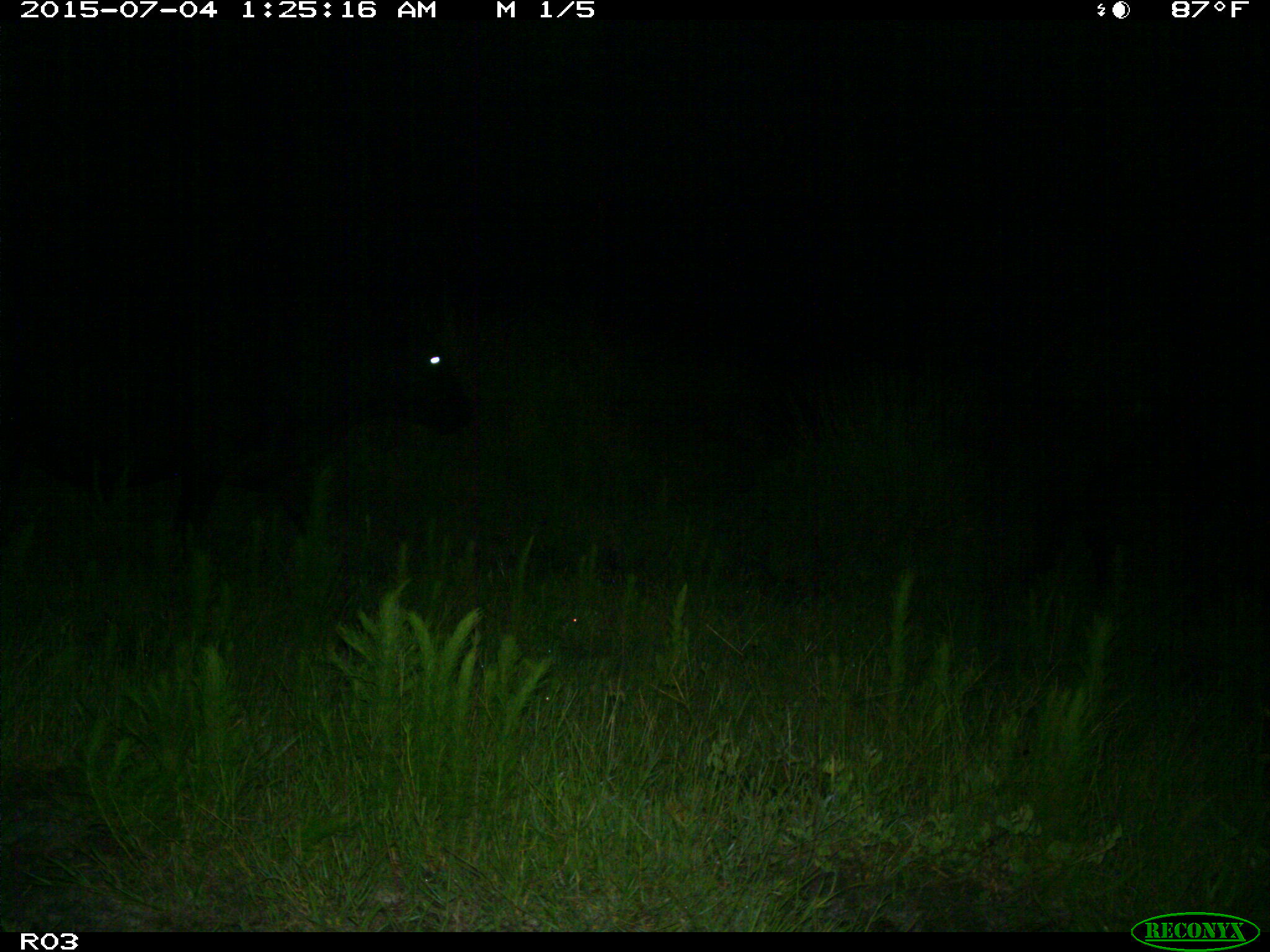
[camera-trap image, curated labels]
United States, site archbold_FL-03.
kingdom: Animalia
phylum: Chordata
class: Mammalia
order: Artiodactyla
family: Bovidae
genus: Bos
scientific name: Bos taurus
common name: domestic cow